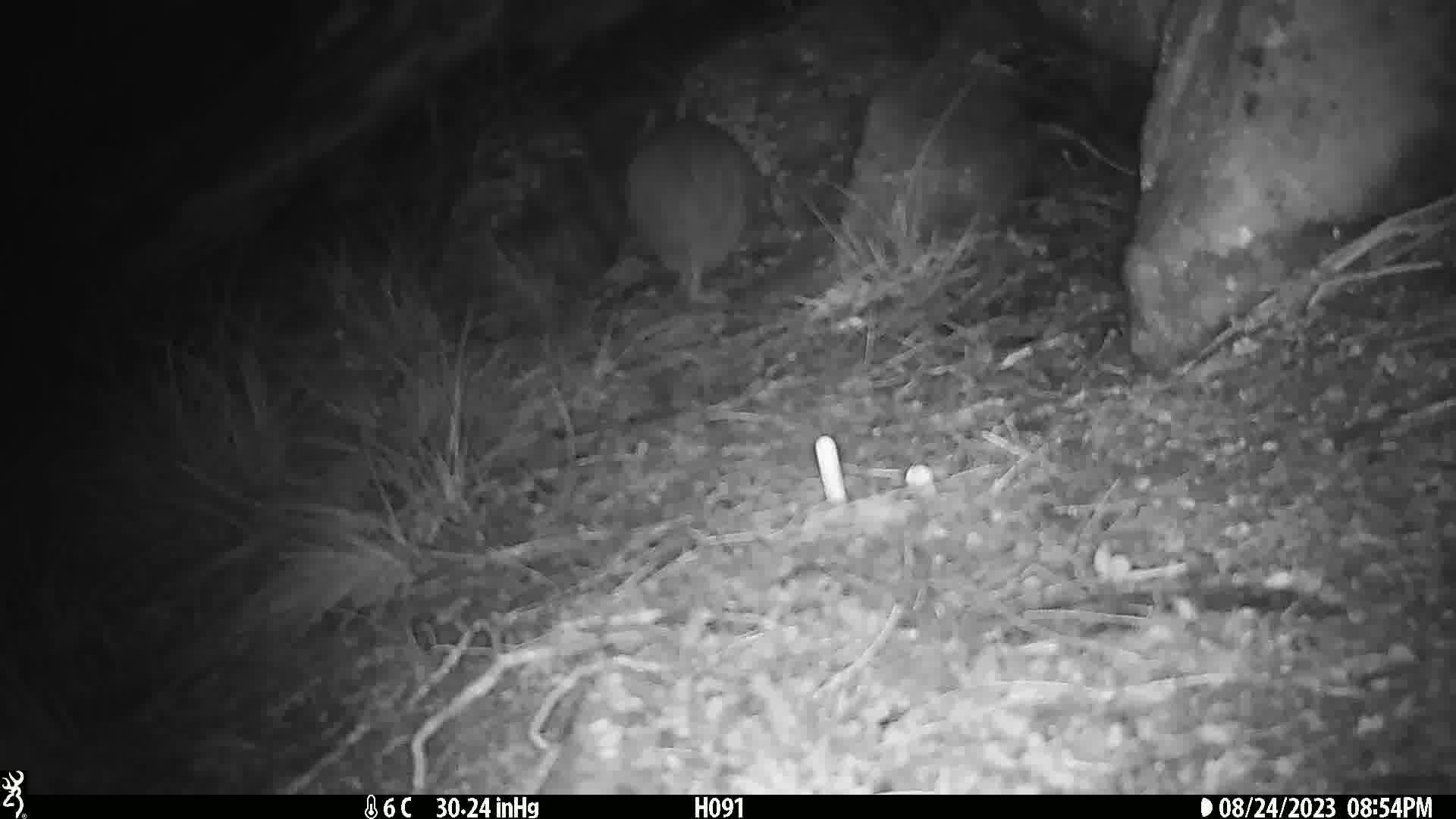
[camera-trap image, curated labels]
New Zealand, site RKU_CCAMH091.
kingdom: Animalia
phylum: Chordata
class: Aves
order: Apterygiformes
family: Apterygidae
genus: Apteryx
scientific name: Apteryx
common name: kiwi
Kiwi (Apteryx).